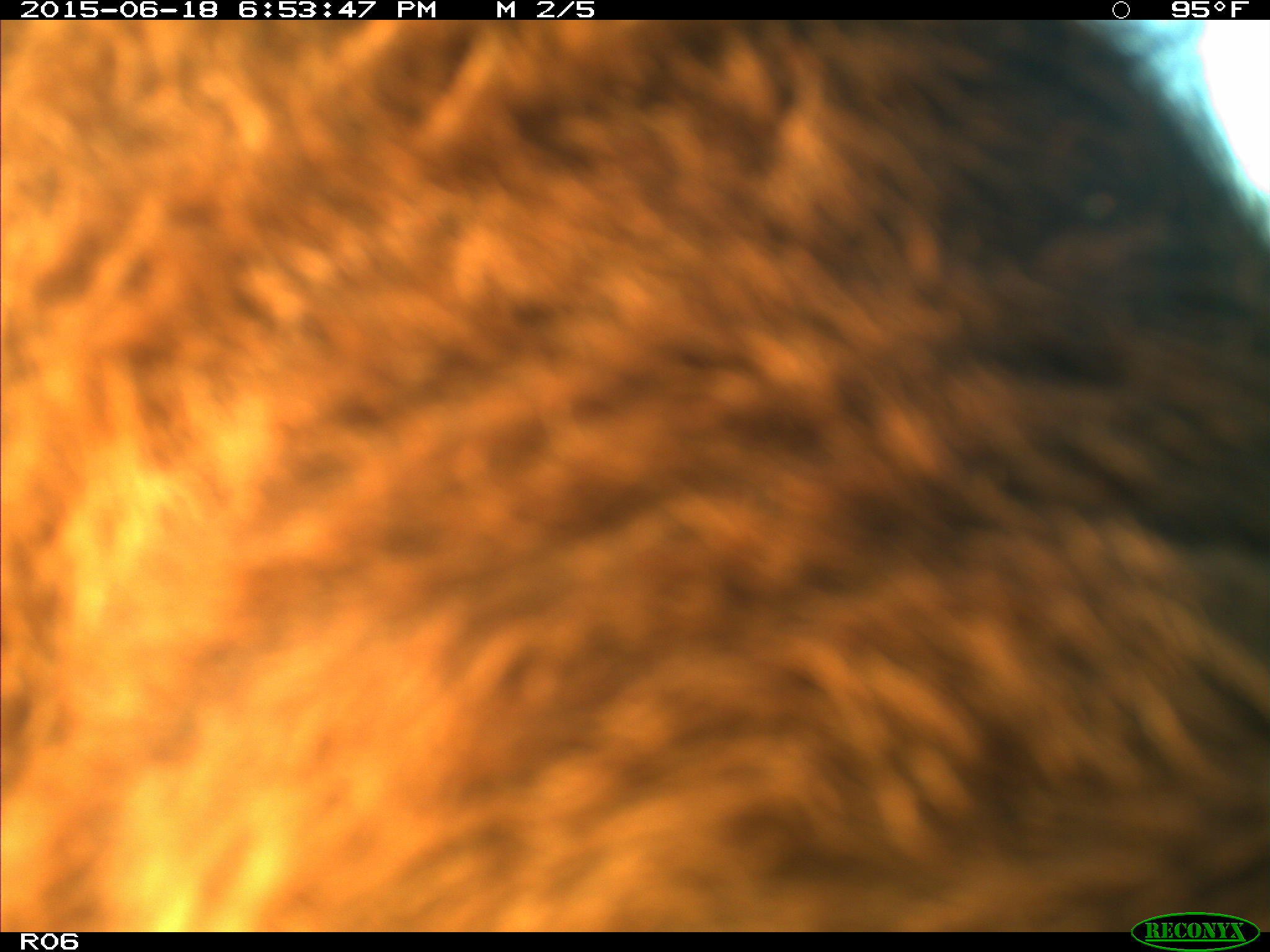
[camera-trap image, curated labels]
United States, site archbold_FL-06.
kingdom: Animalia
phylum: Chordata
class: Mammalia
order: Artiodactyla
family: Bovidae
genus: Bos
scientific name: Bos taurus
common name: domestic cow